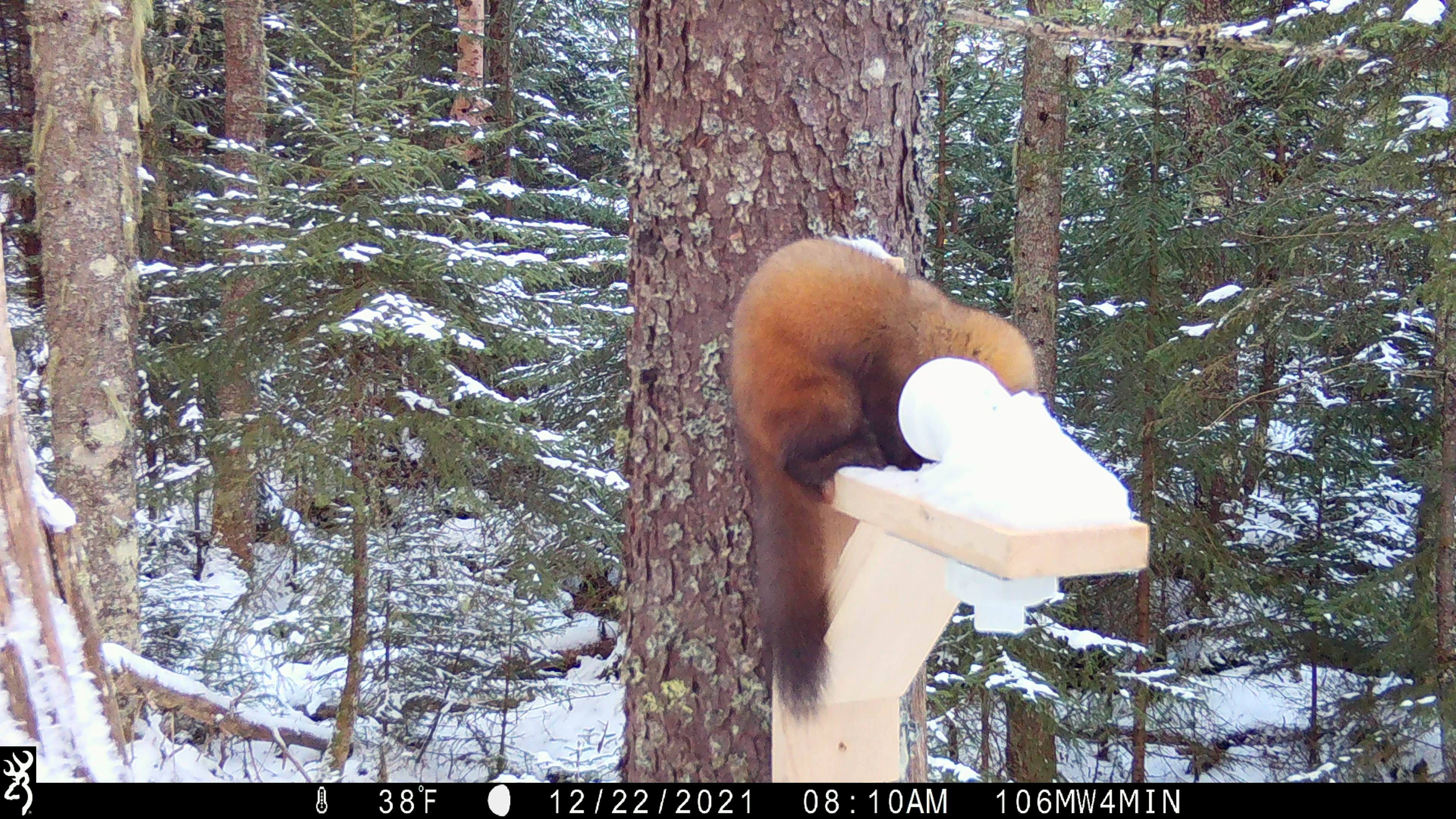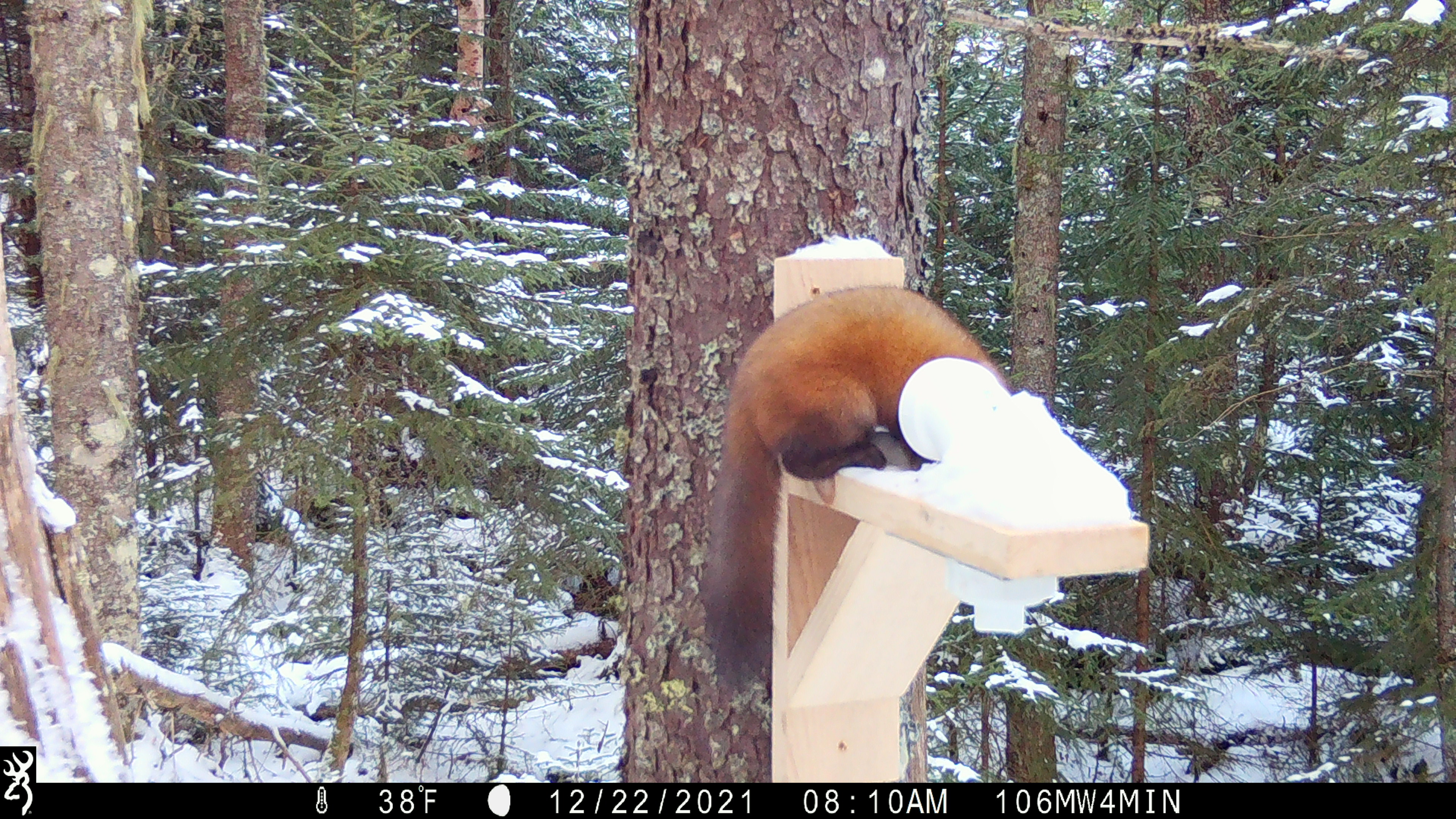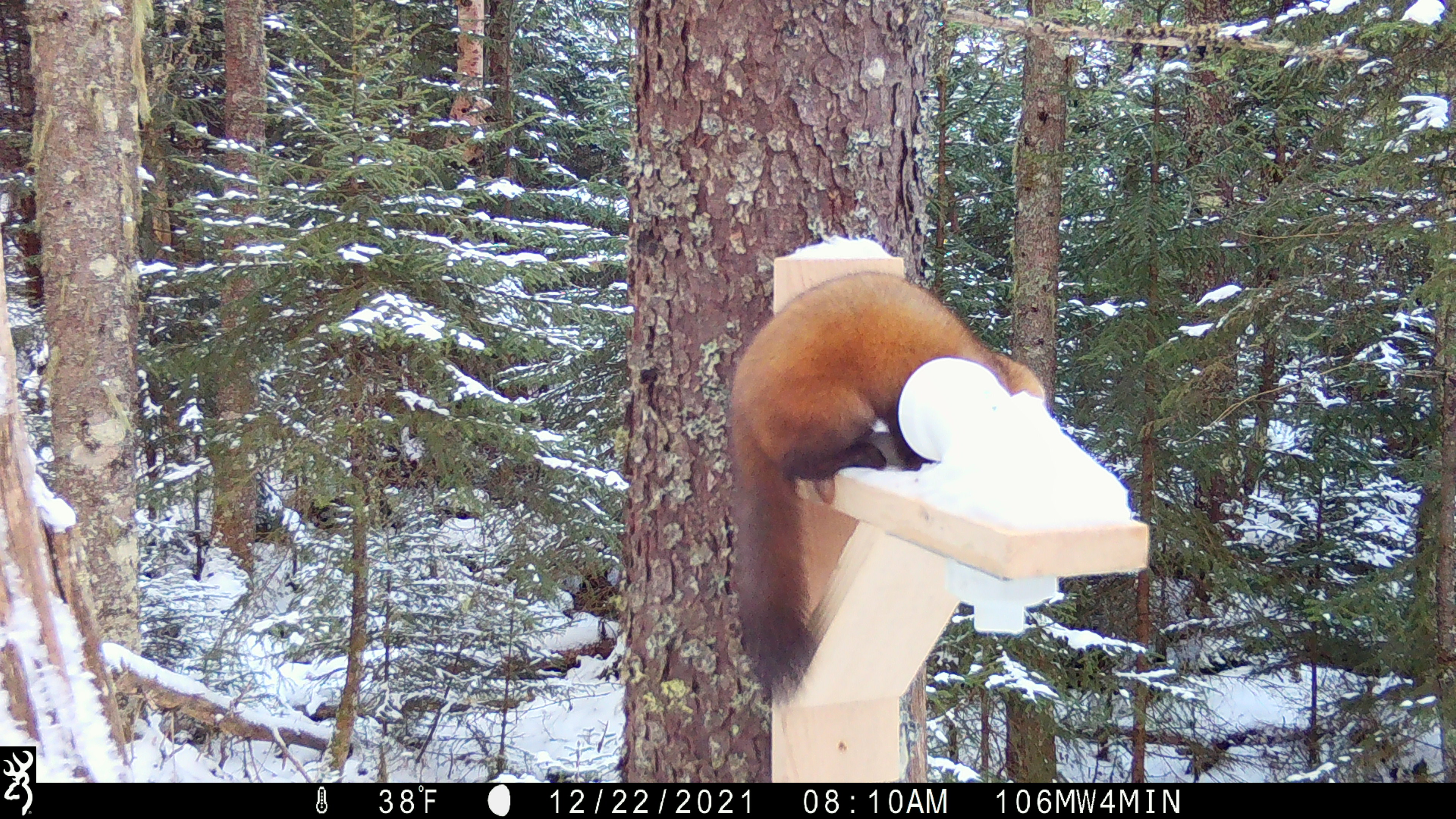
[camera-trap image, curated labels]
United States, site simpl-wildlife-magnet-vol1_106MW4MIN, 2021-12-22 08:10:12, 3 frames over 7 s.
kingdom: Animalia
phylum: Chordata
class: Mammalia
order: Carnivora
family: Mustelidae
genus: Martes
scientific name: Martes americana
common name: american marten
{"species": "american marten (Martes americana)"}